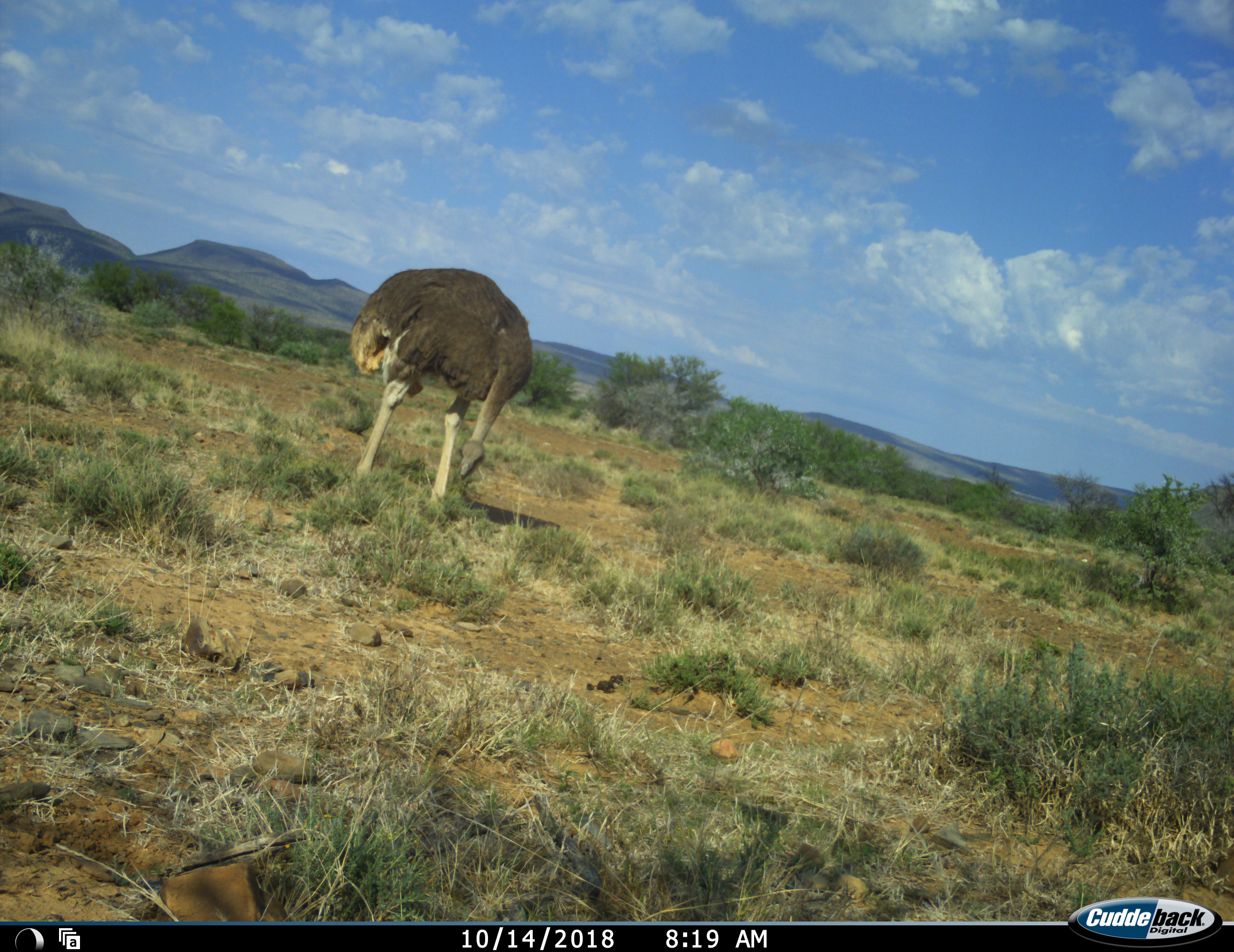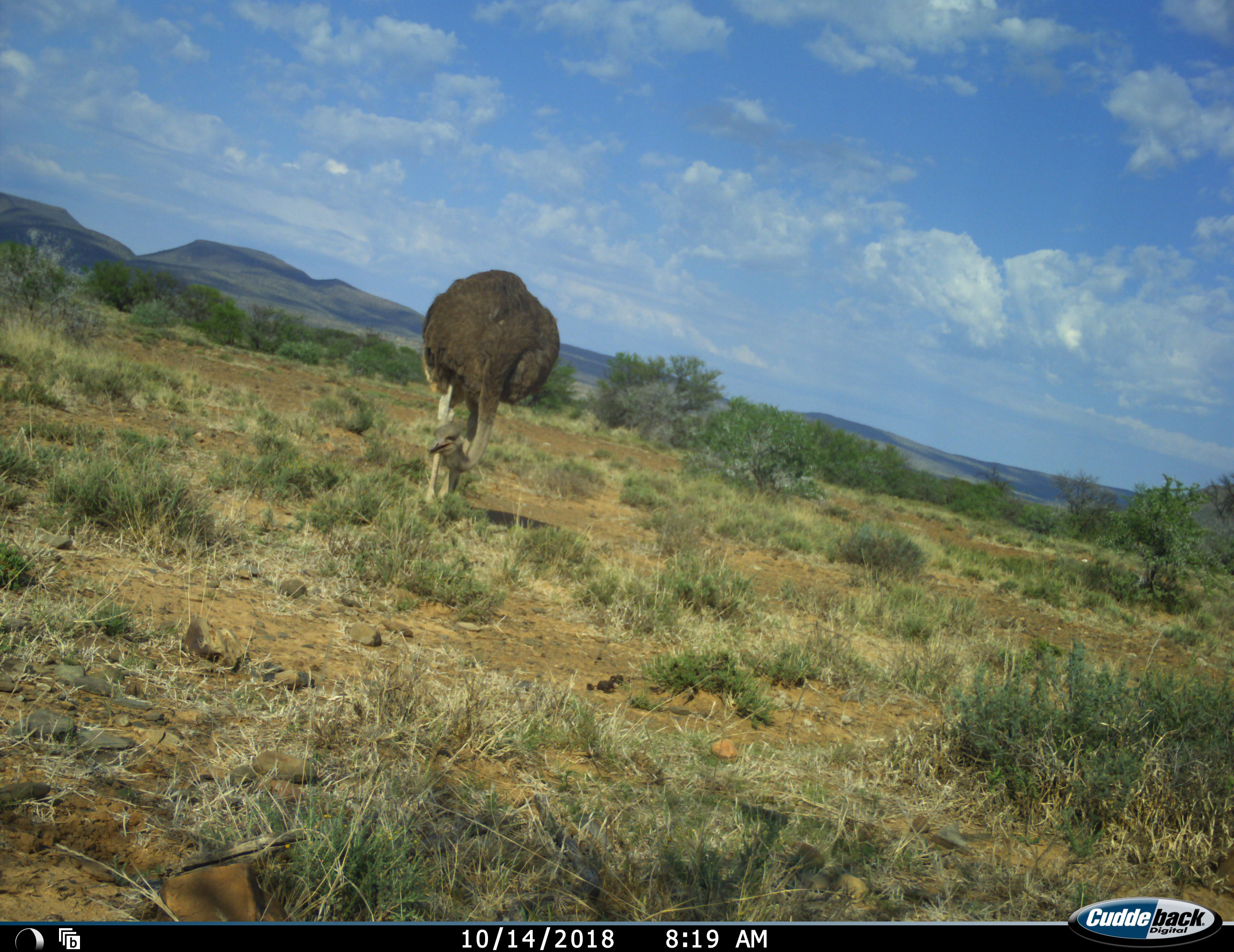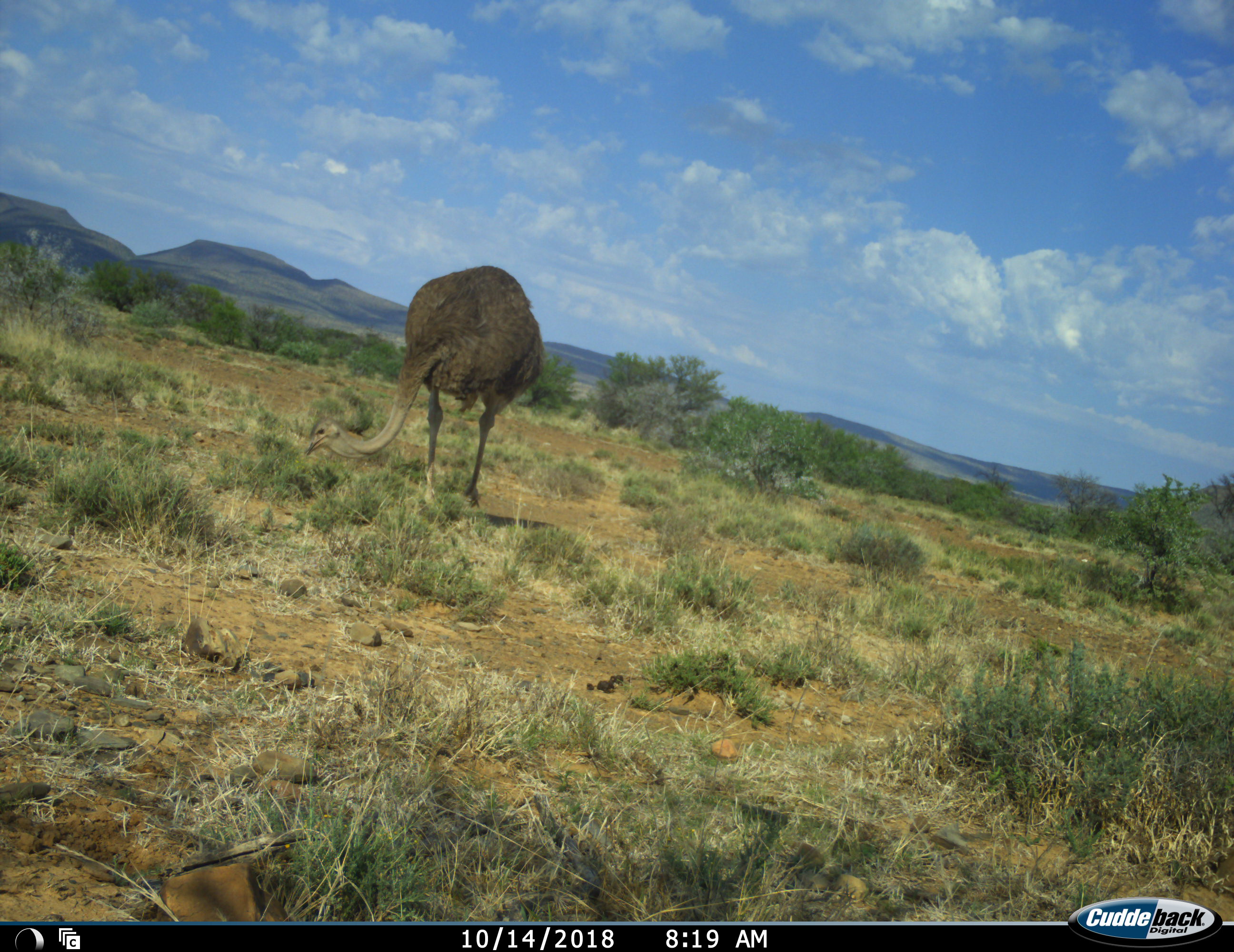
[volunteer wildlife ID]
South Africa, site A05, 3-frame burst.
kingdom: Animalia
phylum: Chordata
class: Aves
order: Struthioniformes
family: Struthionidae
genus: Struthio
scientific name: Struthio camelus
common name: ostrich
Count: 1.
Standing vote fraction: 20%.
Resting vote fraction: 0%.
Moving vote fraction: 30%.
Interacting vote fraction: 0%.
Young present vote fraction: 0%.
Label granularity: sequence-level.